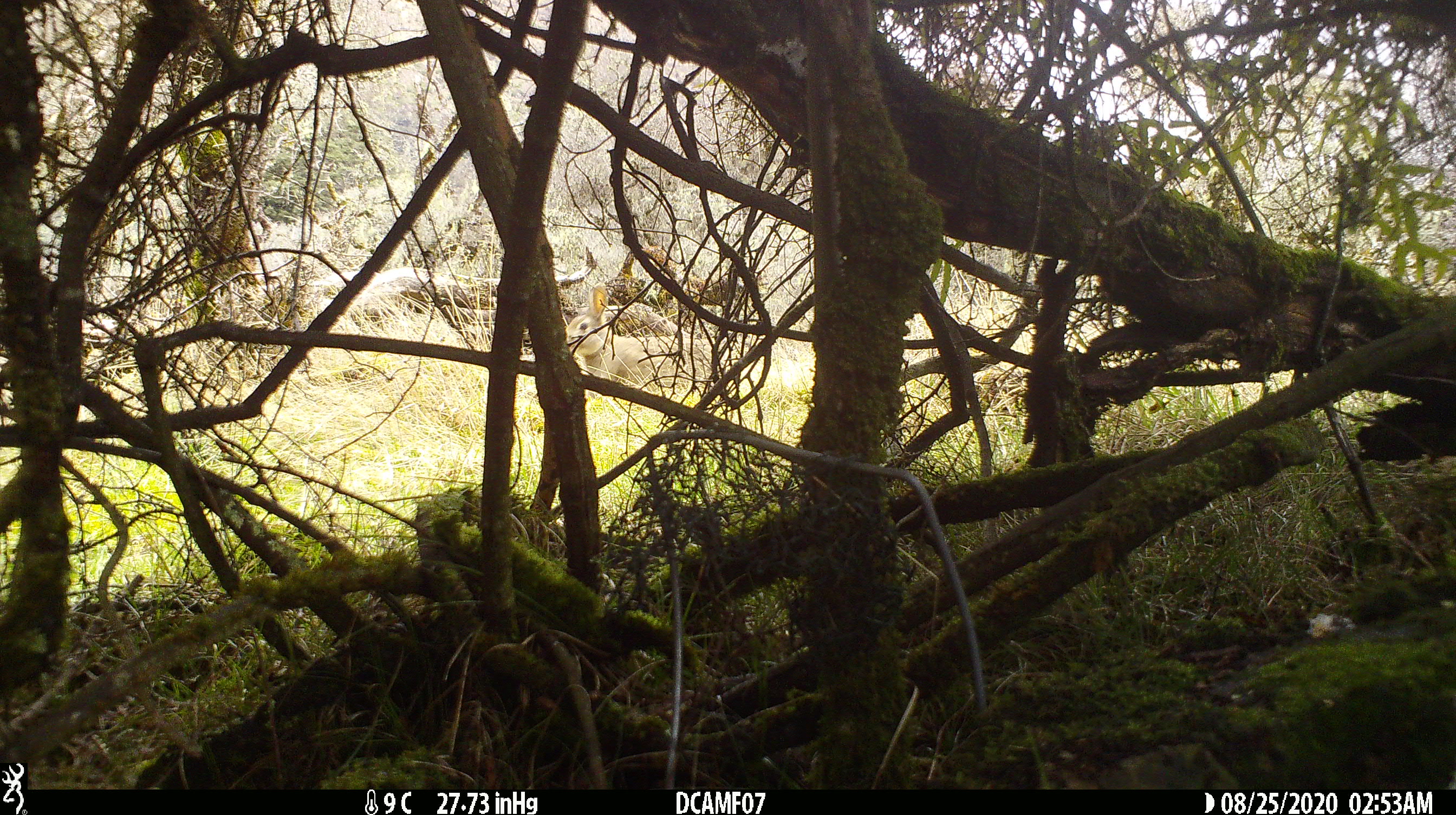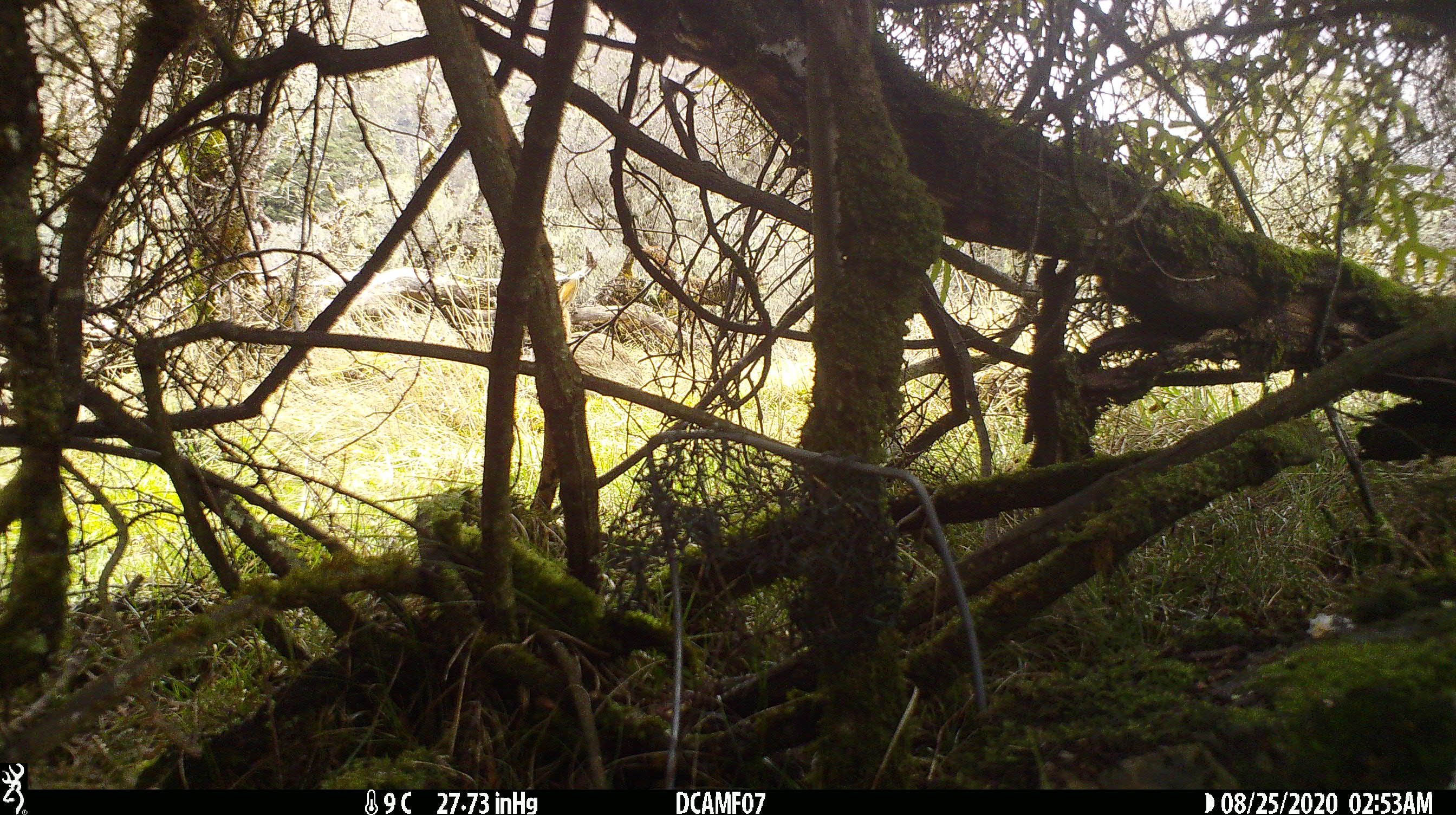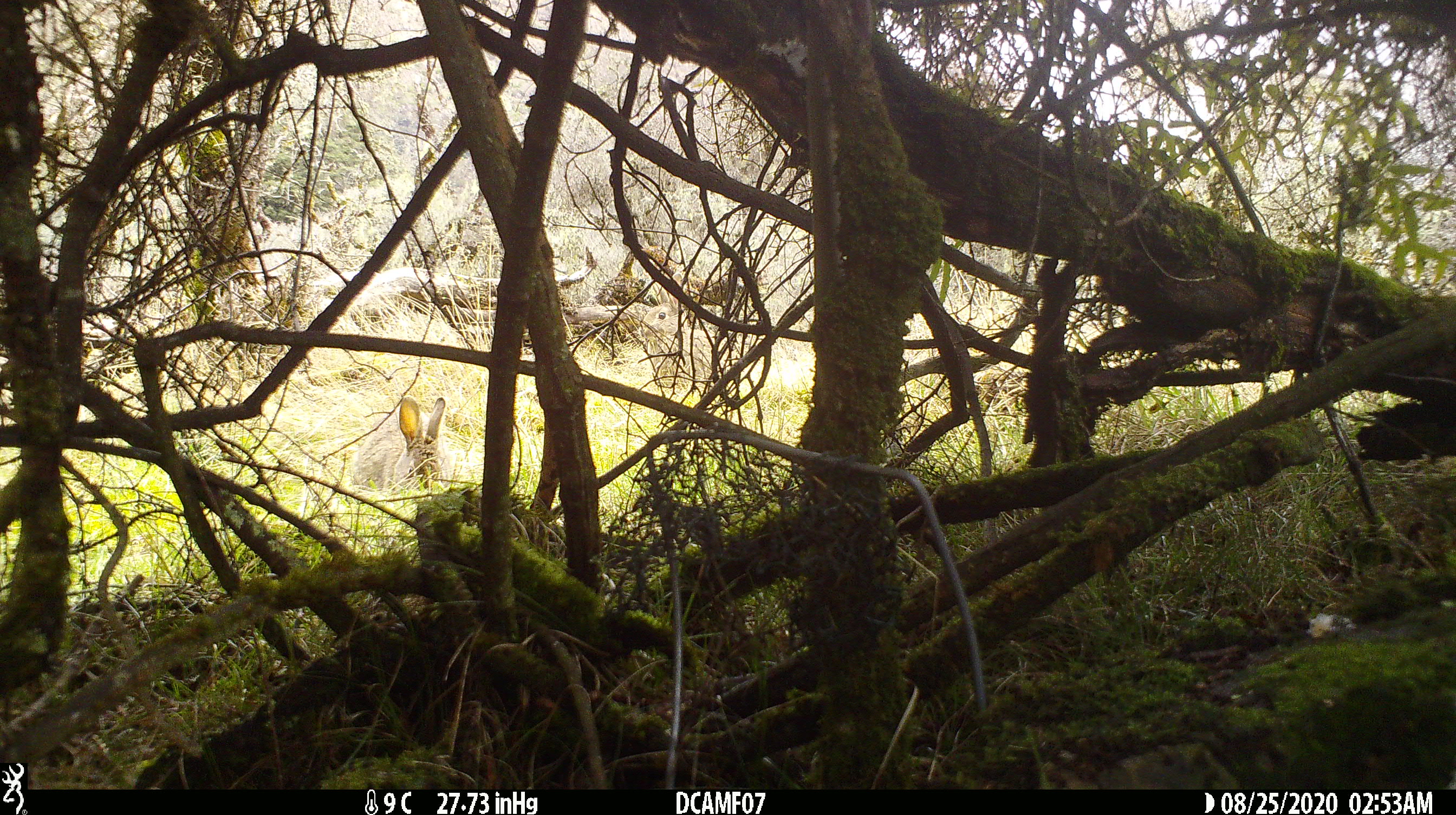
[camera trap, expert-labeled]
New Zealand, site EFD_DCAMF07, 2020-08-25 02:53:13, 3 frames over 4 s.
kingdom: Animalia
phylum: Chordata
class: Mammalia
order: Lagomorpha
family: Leporidae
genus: Oryctolagus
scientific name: Oryctolagus cuniculus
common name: european rabbit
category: rabbit